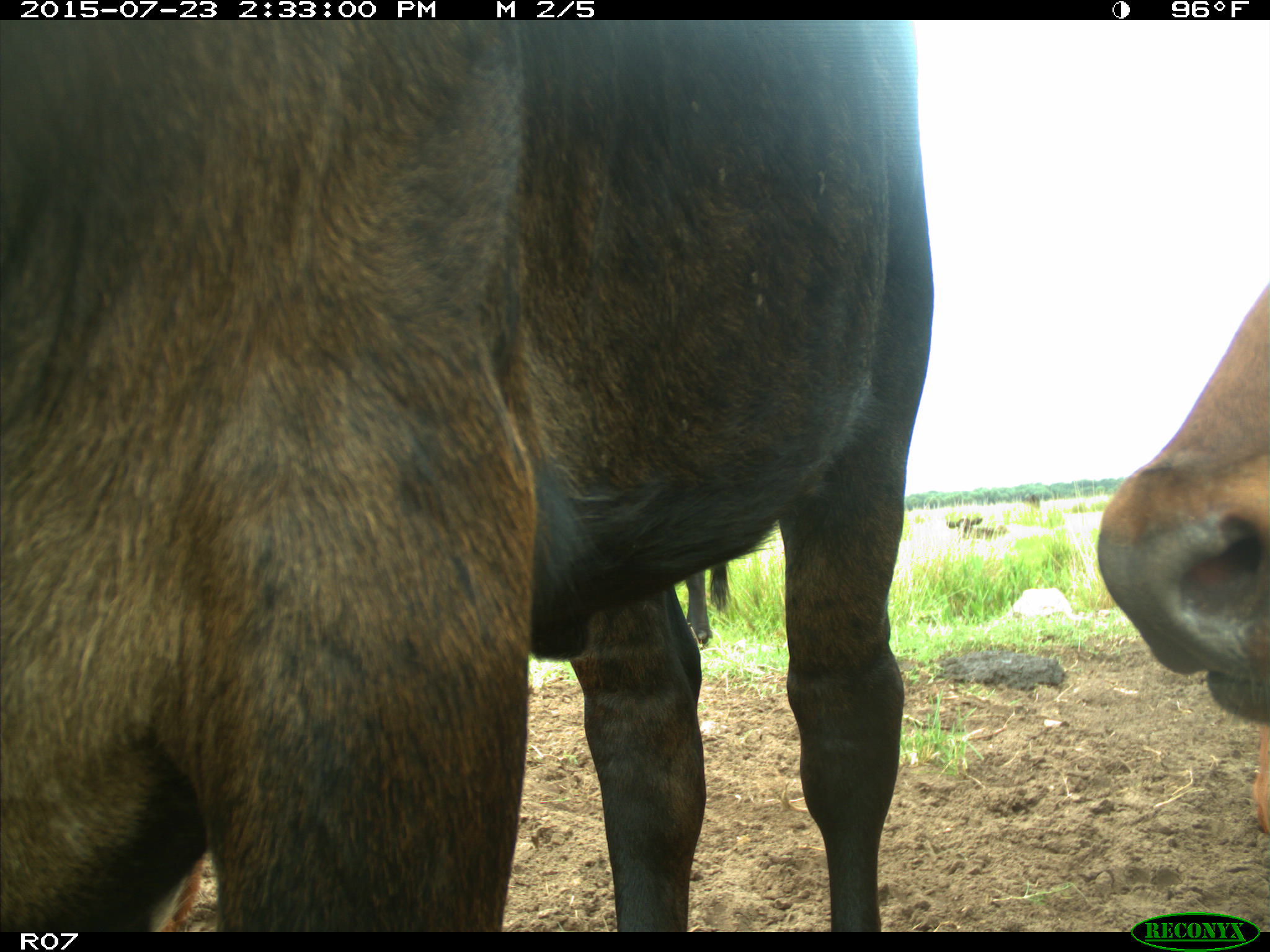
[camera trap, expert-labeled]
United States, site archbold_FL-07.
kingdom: Animalia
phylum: Chordata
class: Mammalia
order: Artiodactyla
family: Bovidae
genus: Bos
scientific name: Bos taurus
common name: domestic cow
Bos taurus (domestic cow).